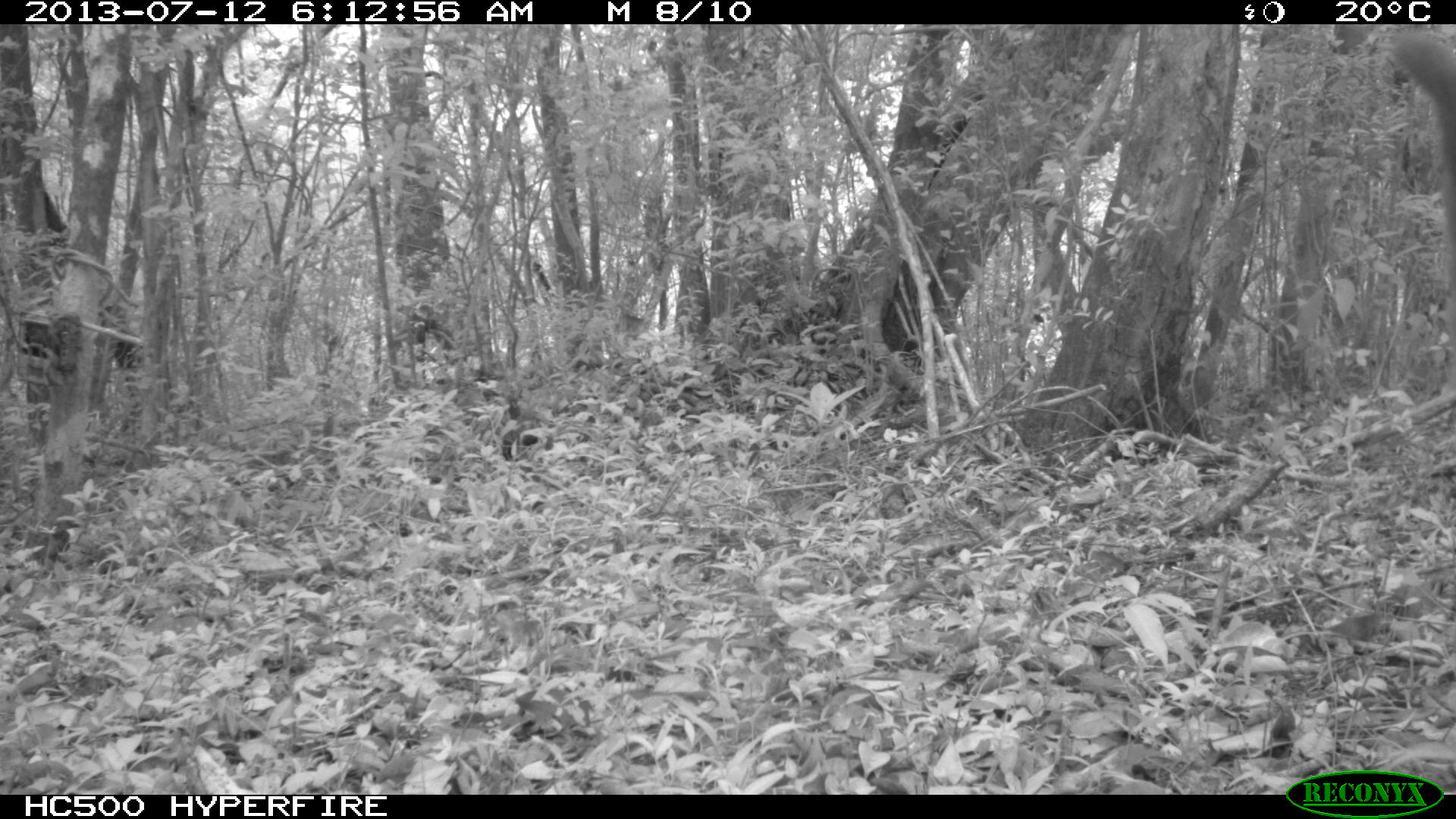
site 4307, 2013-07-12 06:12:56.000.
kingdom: Animalia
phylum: Chordata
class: Mammalia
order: Carnivora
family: Procyonidae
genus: Nasua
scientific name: Nasua narica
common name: white-nosed coati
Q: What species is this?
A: Nasua narica (white-nosed coati).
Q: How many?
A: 1.